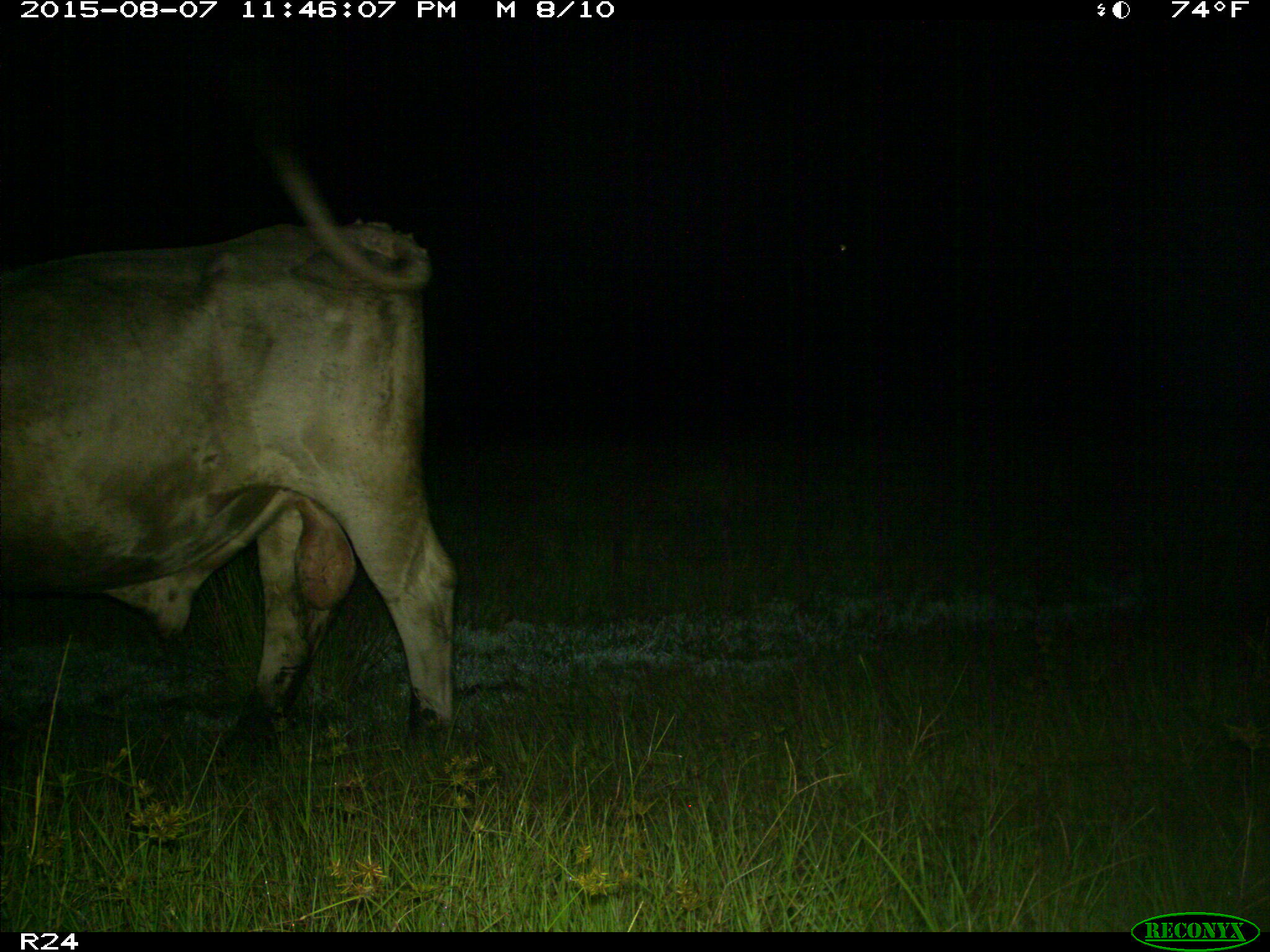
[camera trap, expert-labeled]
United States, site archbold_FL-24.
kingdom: Animalia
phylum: Chordata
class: Mammalia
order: Artiodactyla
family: Bovidae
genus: Bos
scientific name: Bos taurus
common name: domestic cow